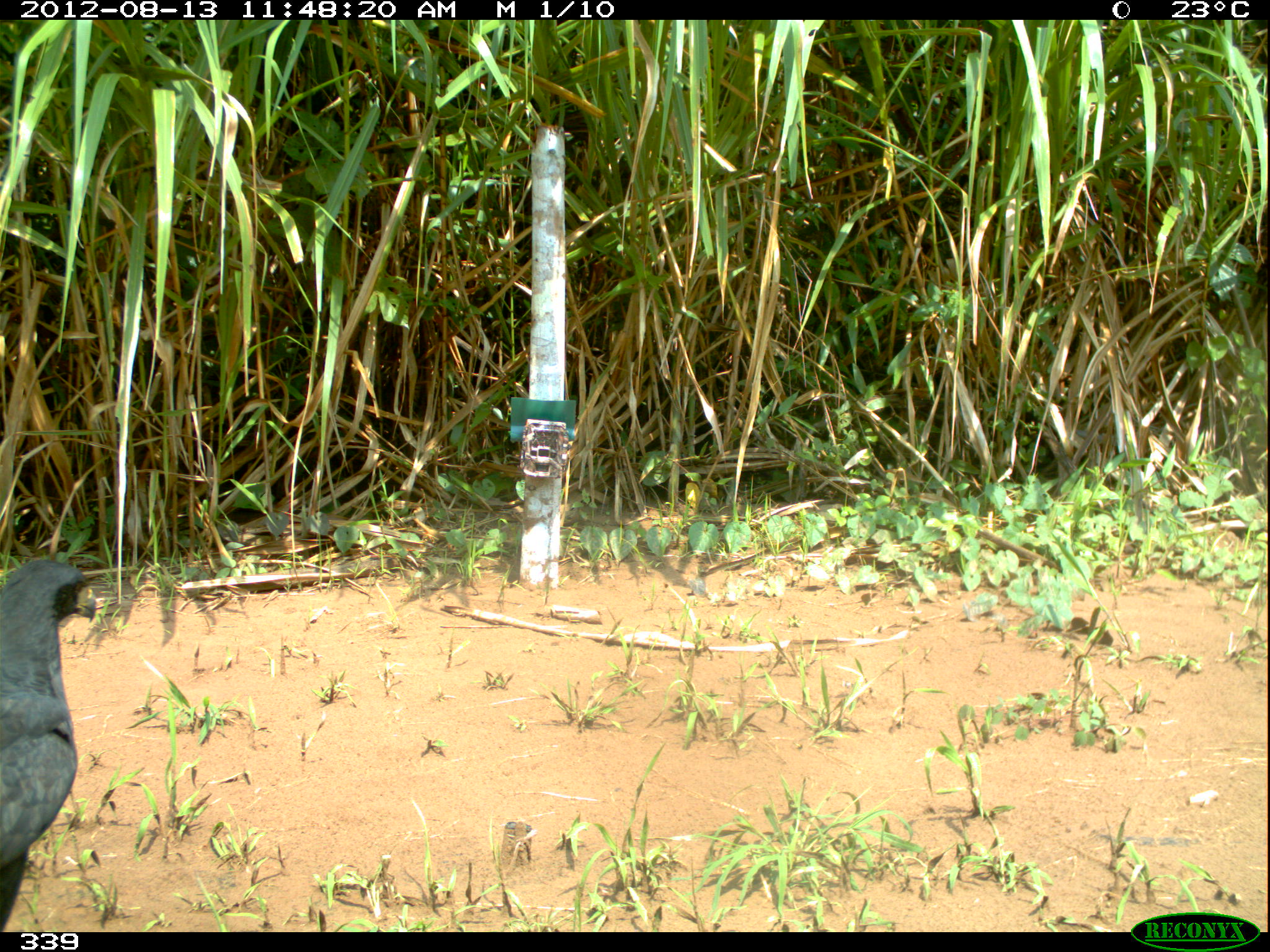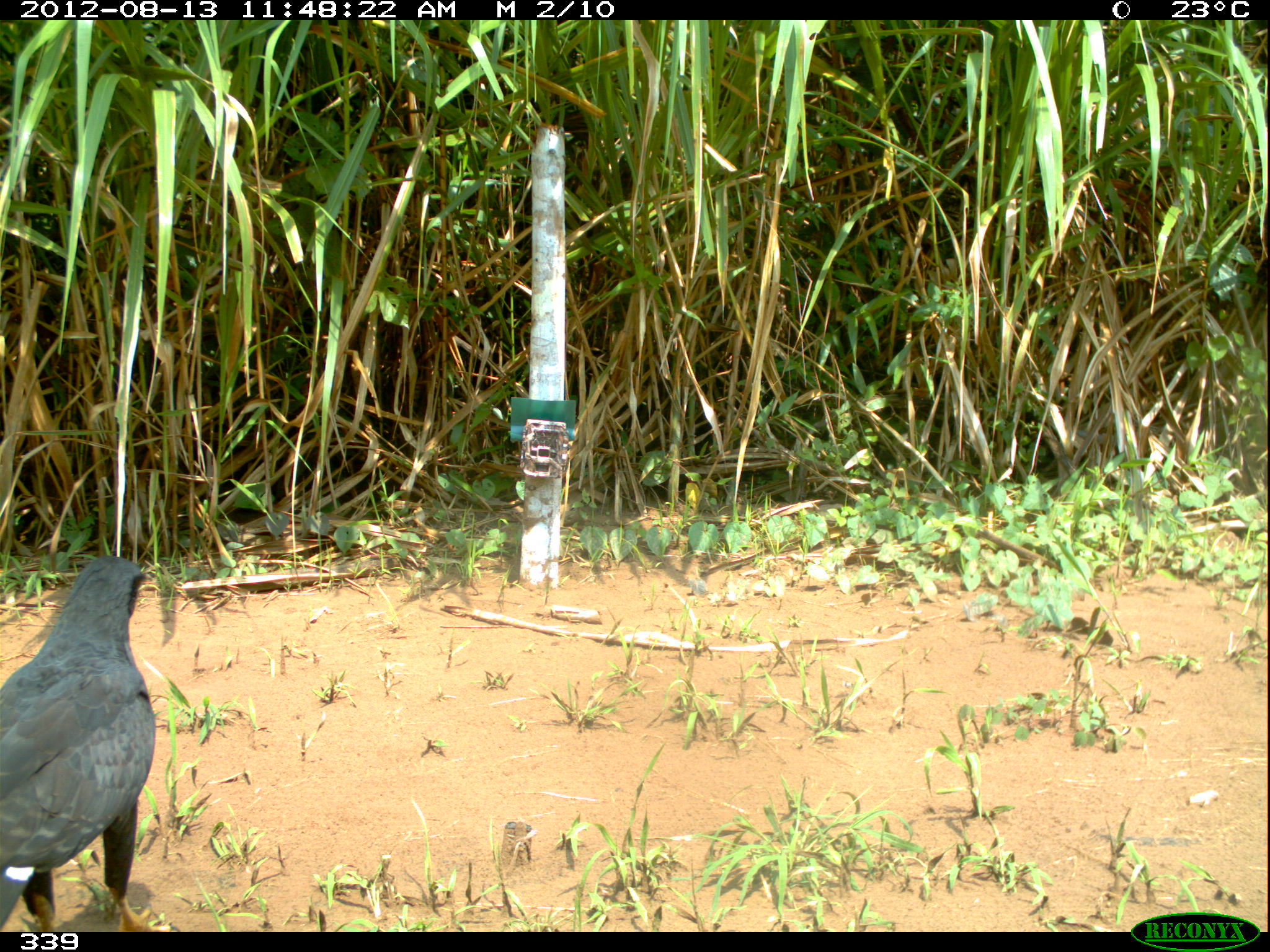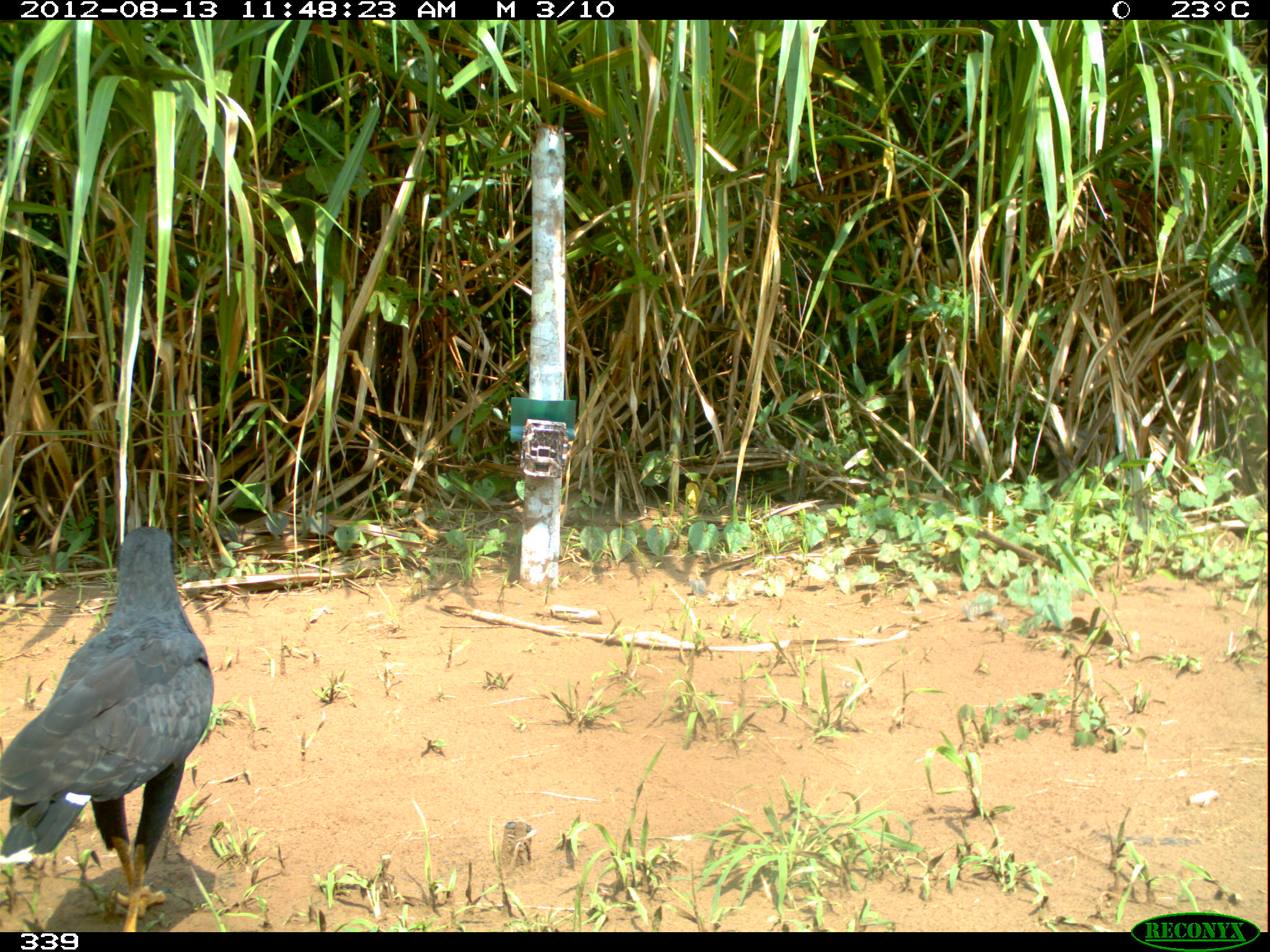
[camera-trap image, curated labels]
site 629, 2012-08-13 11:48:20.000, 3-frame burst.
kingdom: Animalia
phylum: Chordata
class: Aves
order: Accipitriformes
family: Accipitridae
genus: Buteogallus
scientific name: Buteogallus urubitinga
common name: great black hawk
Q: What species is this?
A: Buteogallus urubitinga (great black hawk).